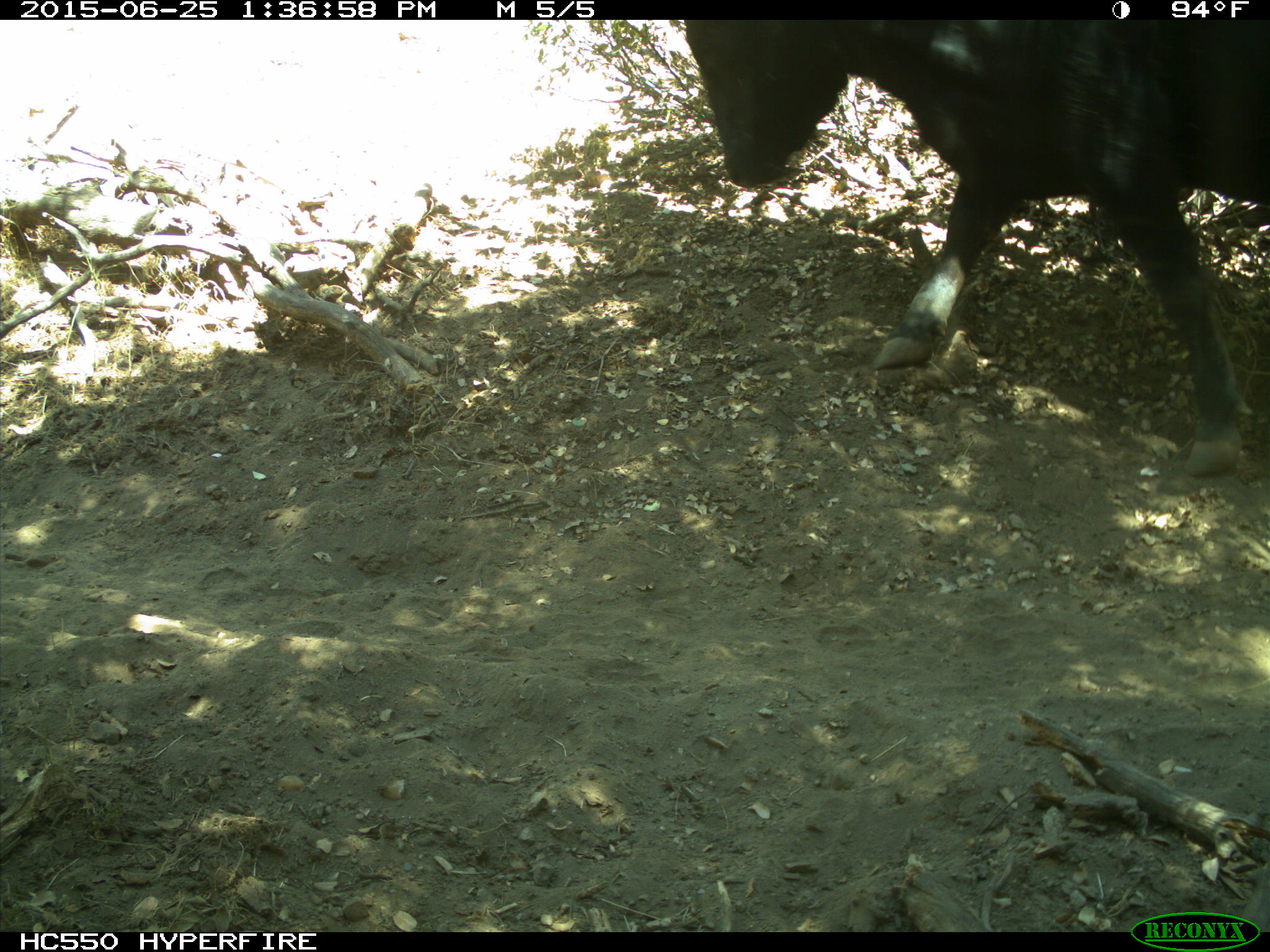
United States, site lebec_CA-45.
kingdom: Animalia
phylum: Chordata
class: Mammalia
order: Artiodactyla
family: Bovidae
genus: Bos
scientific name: Bos taurus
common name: domestic cow